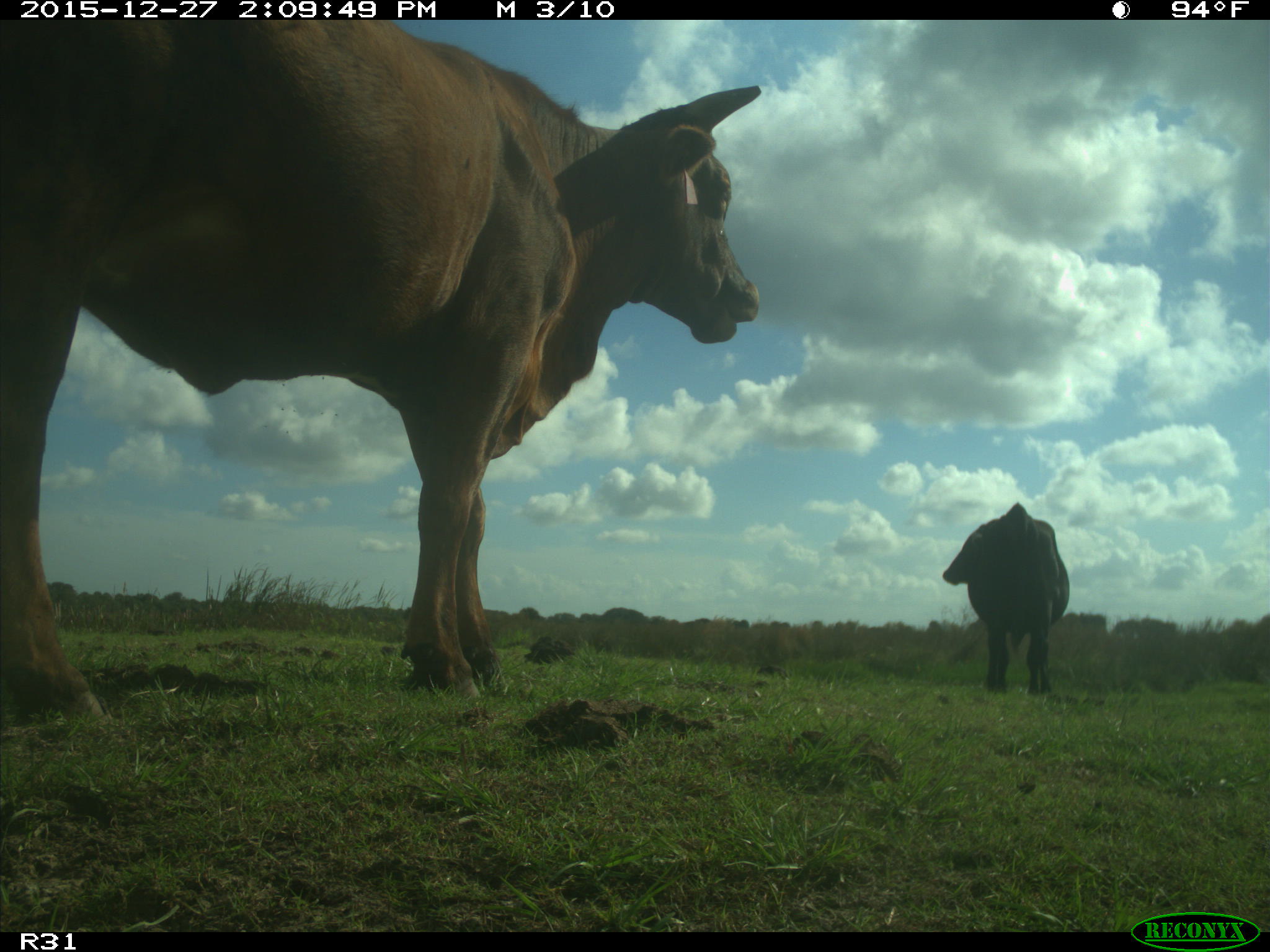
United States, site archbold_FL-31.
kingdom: Animalia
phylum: Chordata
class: Mammalia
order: Artiodactyla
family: Bovidae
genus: Bos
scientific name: Bos taurus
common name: domestic cow